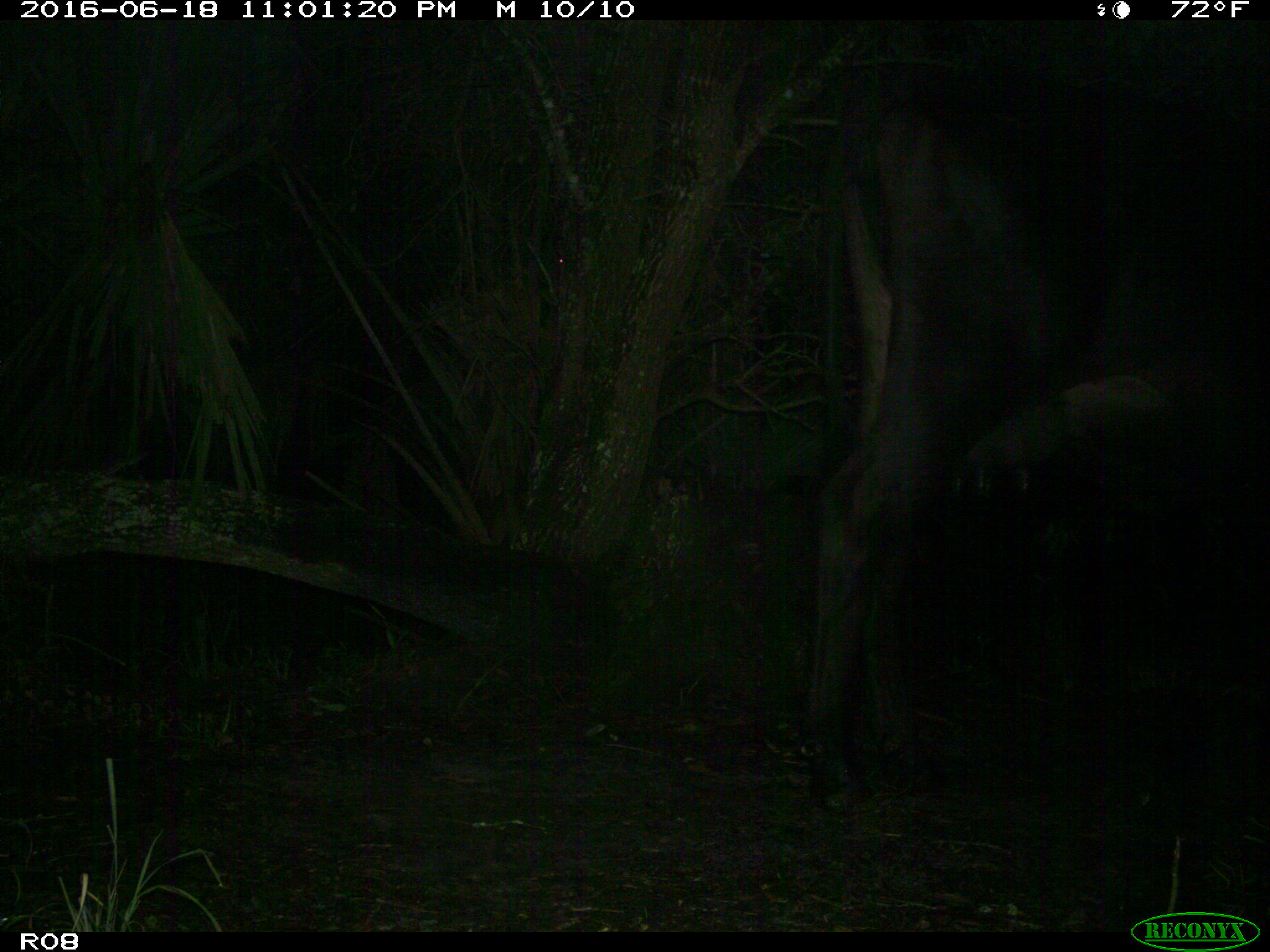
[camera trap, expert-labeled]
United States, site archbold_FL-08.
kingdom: Animalia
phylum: Chordata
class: Mammalia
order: Artiodactyla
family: Bovidae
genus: Bos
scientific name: Bos taurus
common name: domestic cow